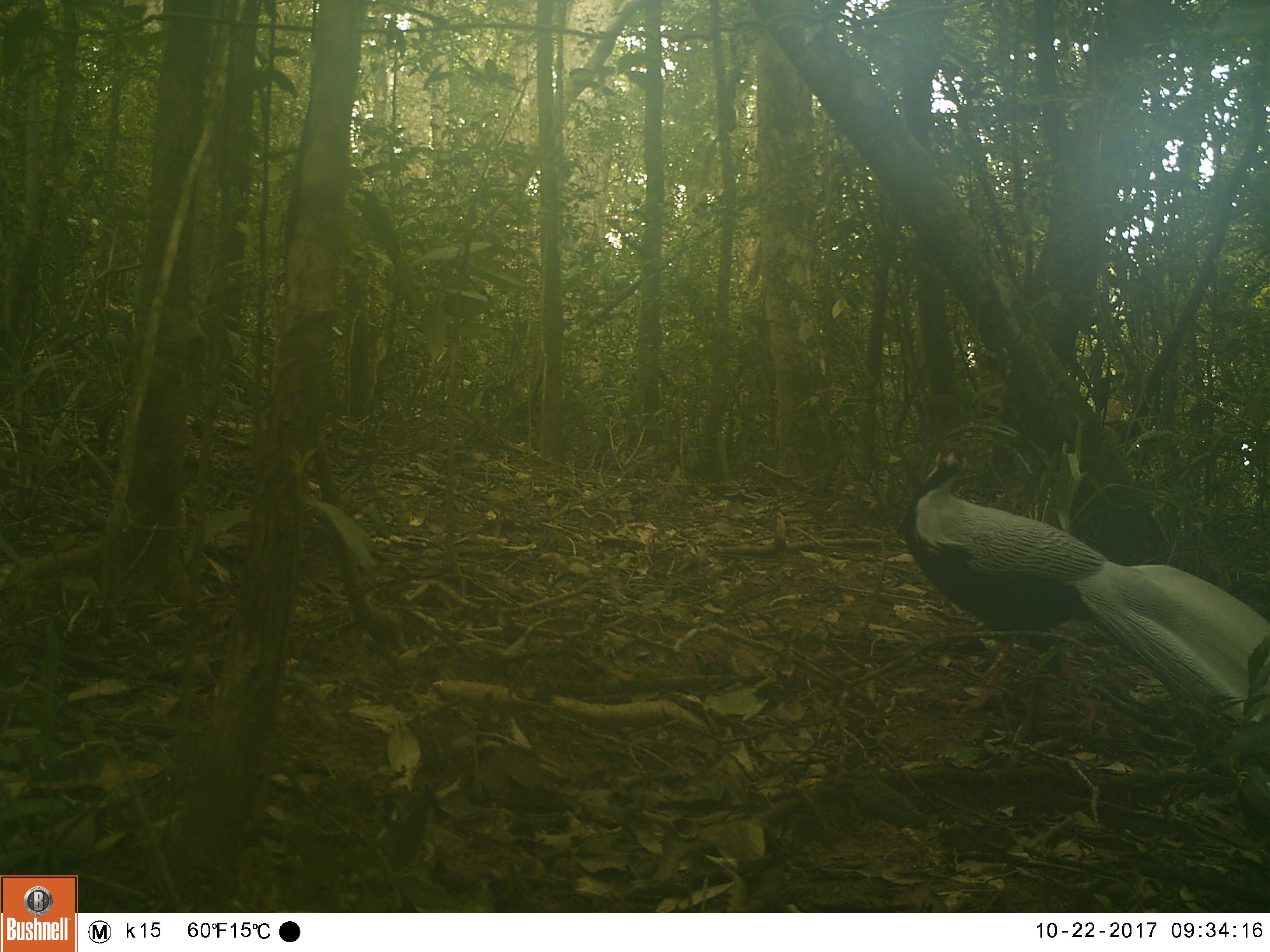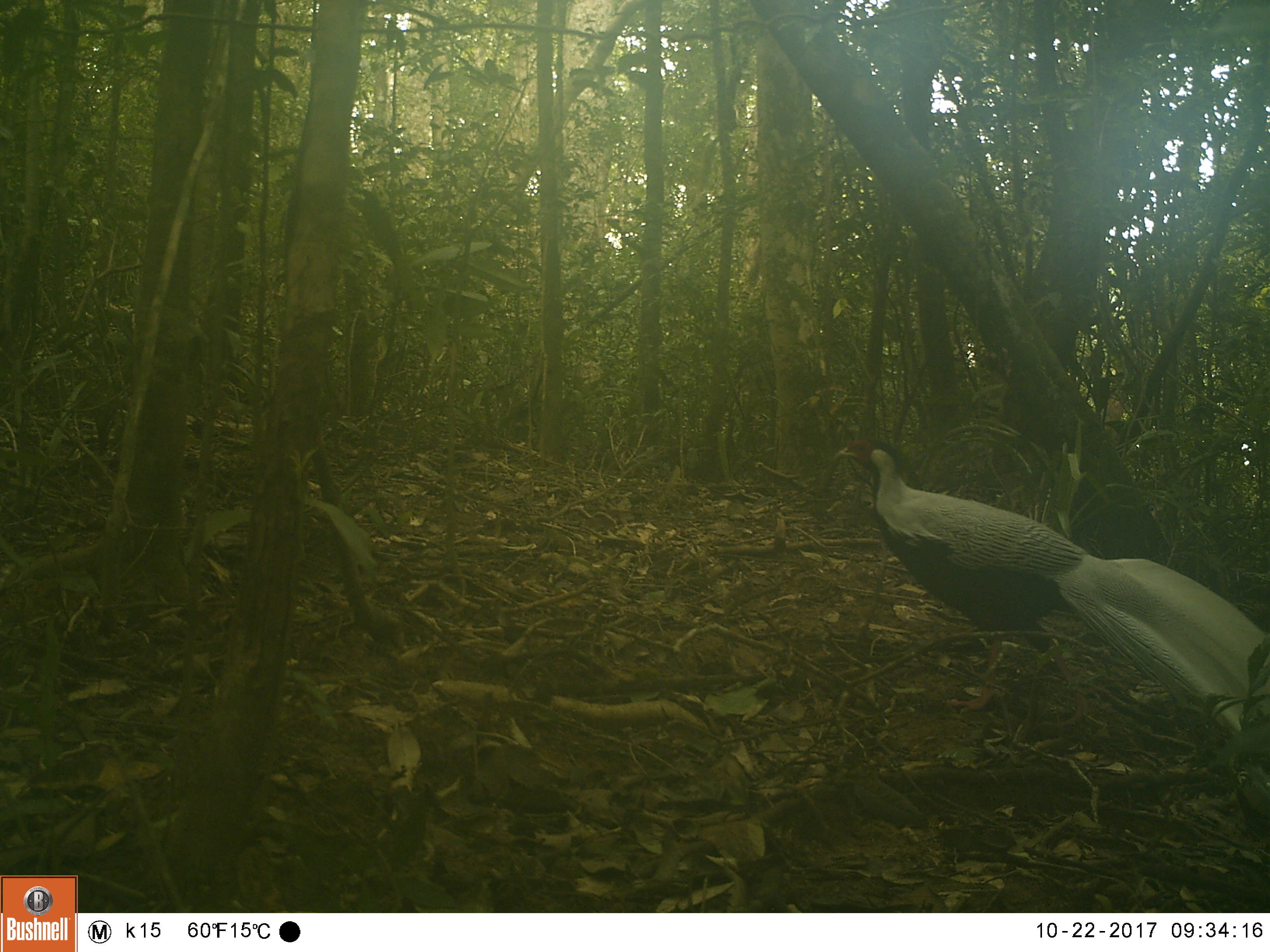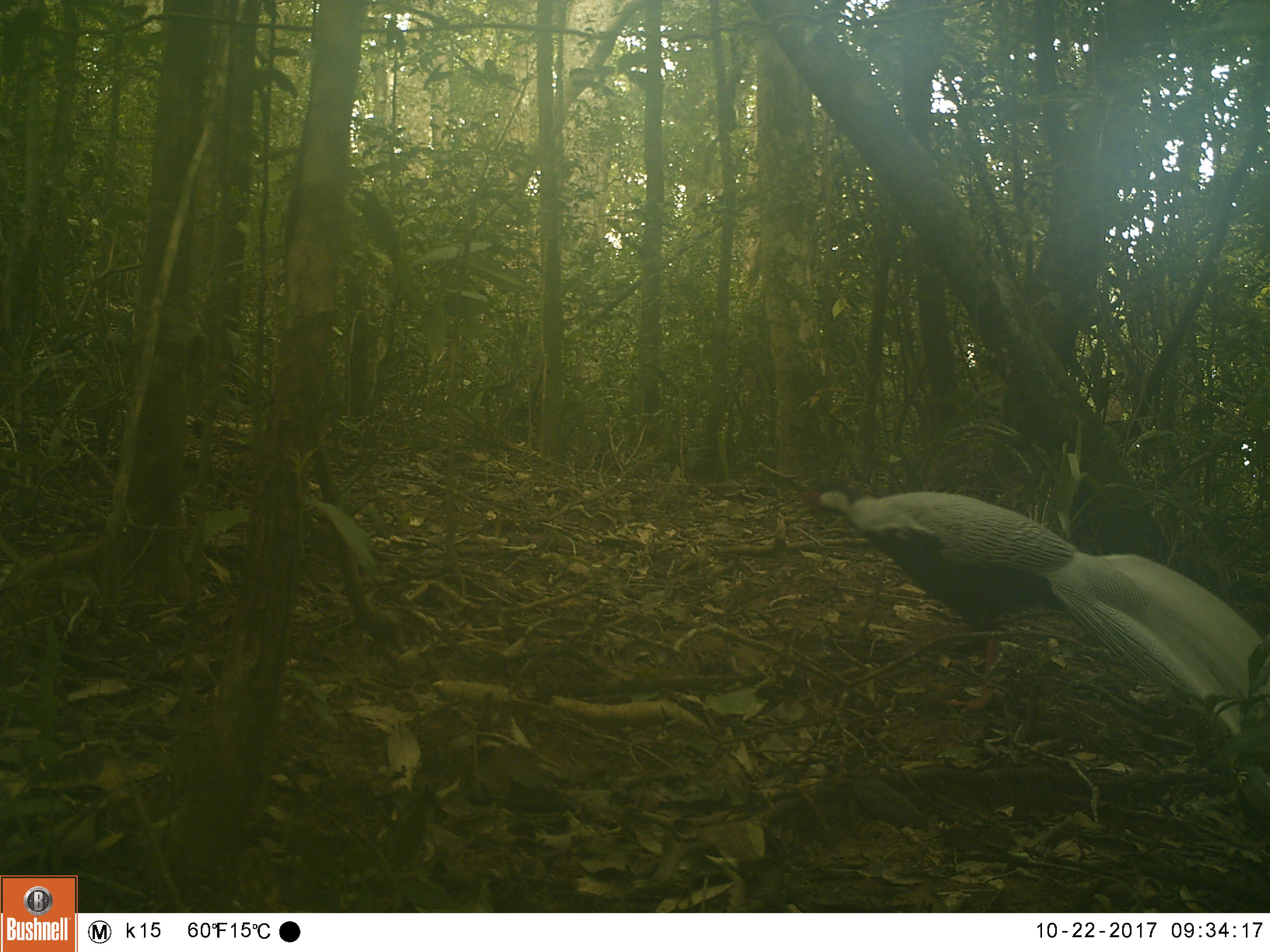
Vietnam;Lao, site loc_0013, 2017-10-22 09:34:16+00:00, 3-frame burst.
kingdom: Animalia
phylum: Chordata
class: Aves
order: Galliformes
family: Phasianidae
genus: Lophura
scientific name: Lophura nycthemera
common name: silver pheasant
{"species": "silver pheasant (Lophura nycthemera)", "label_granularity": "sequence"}